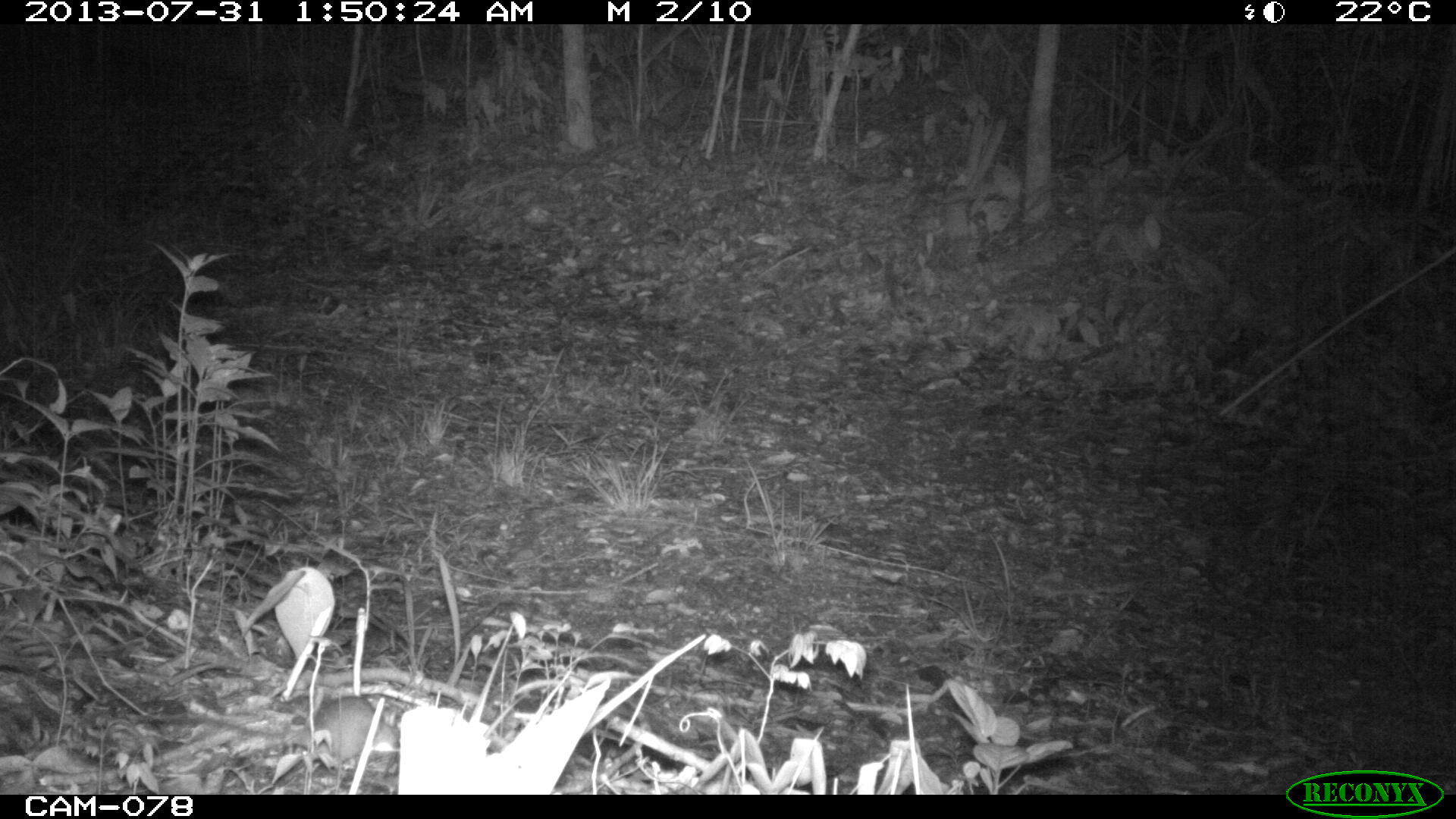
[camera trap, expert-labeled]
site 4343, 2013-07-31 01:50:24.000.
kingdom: Animalia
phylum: Chordata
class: Mammalia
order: Rodentia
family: Cricetidae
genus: Peromyscus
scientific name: Peromyscus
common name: deermice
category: peromyscus sp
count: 1